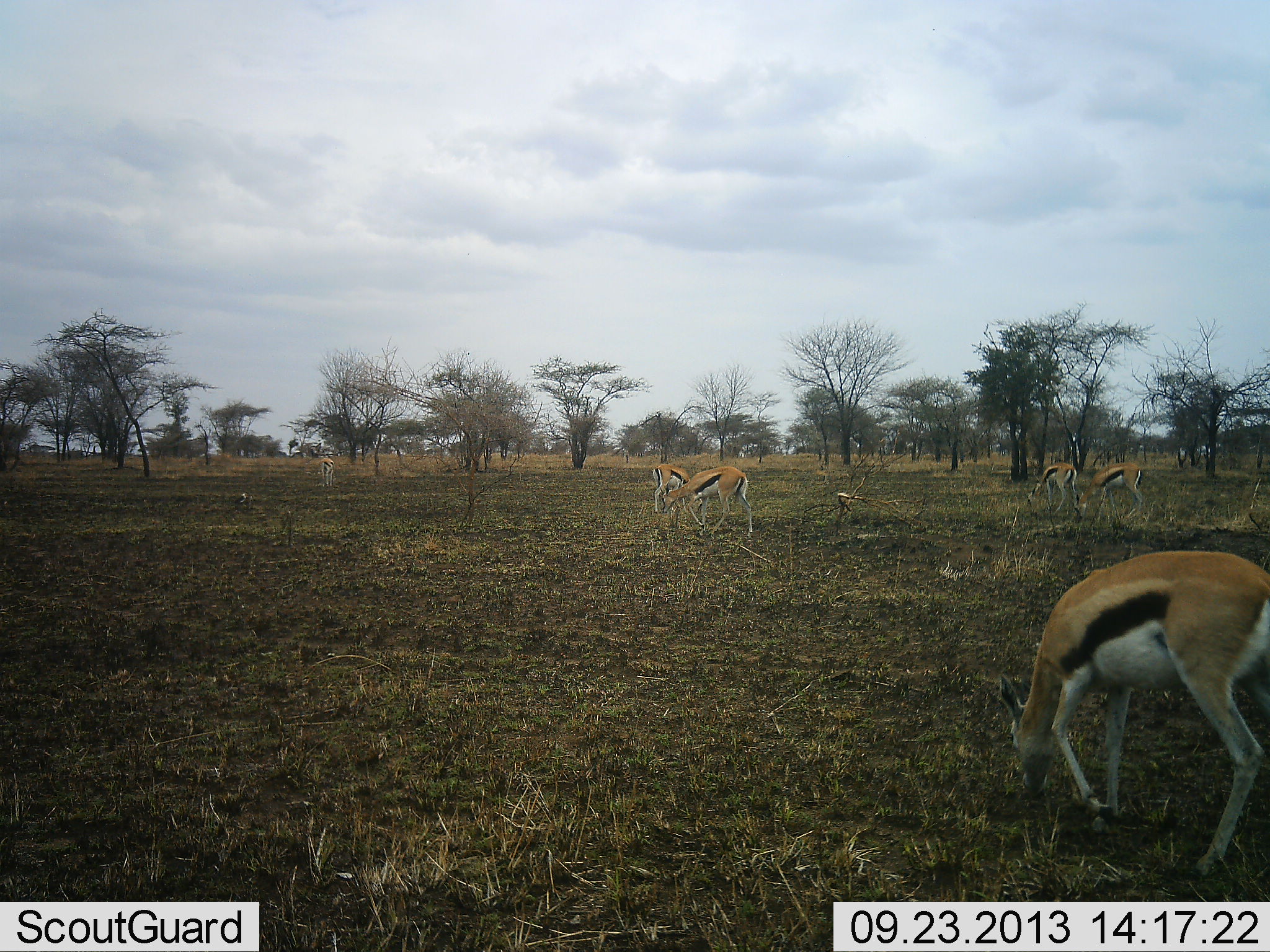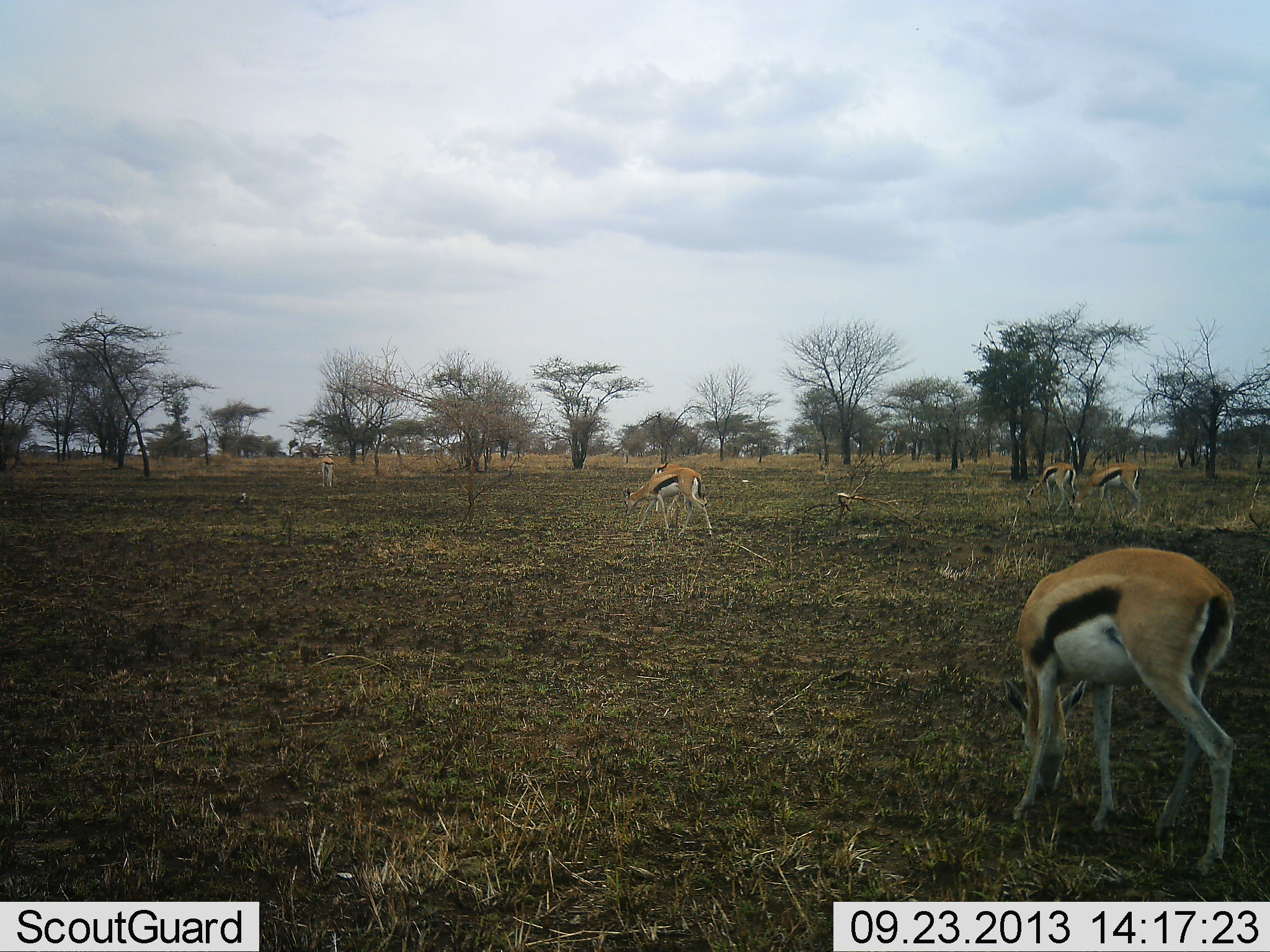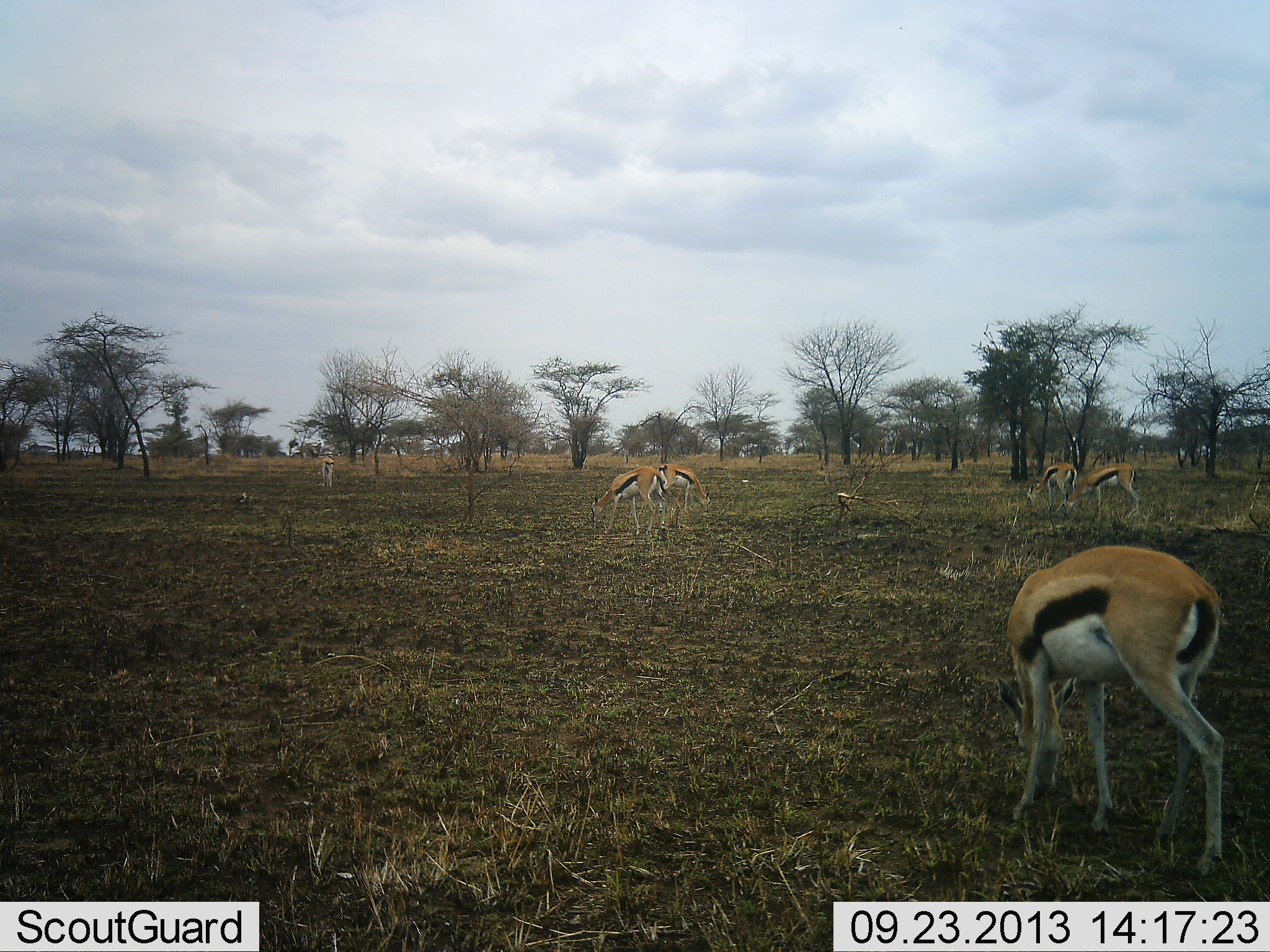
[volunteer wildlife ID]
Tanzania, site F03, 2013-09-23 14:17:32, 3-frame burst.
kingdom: Animalia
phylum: Chordata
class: Mammalia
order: Artiodactyla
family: Bovidae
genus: Eudorcas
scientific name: Eudorcas thomsonii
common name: thomson's gazelle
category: gazellethomsons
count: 6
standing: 28%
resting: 0%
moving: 19%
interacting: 0%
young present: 0%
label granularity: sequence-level